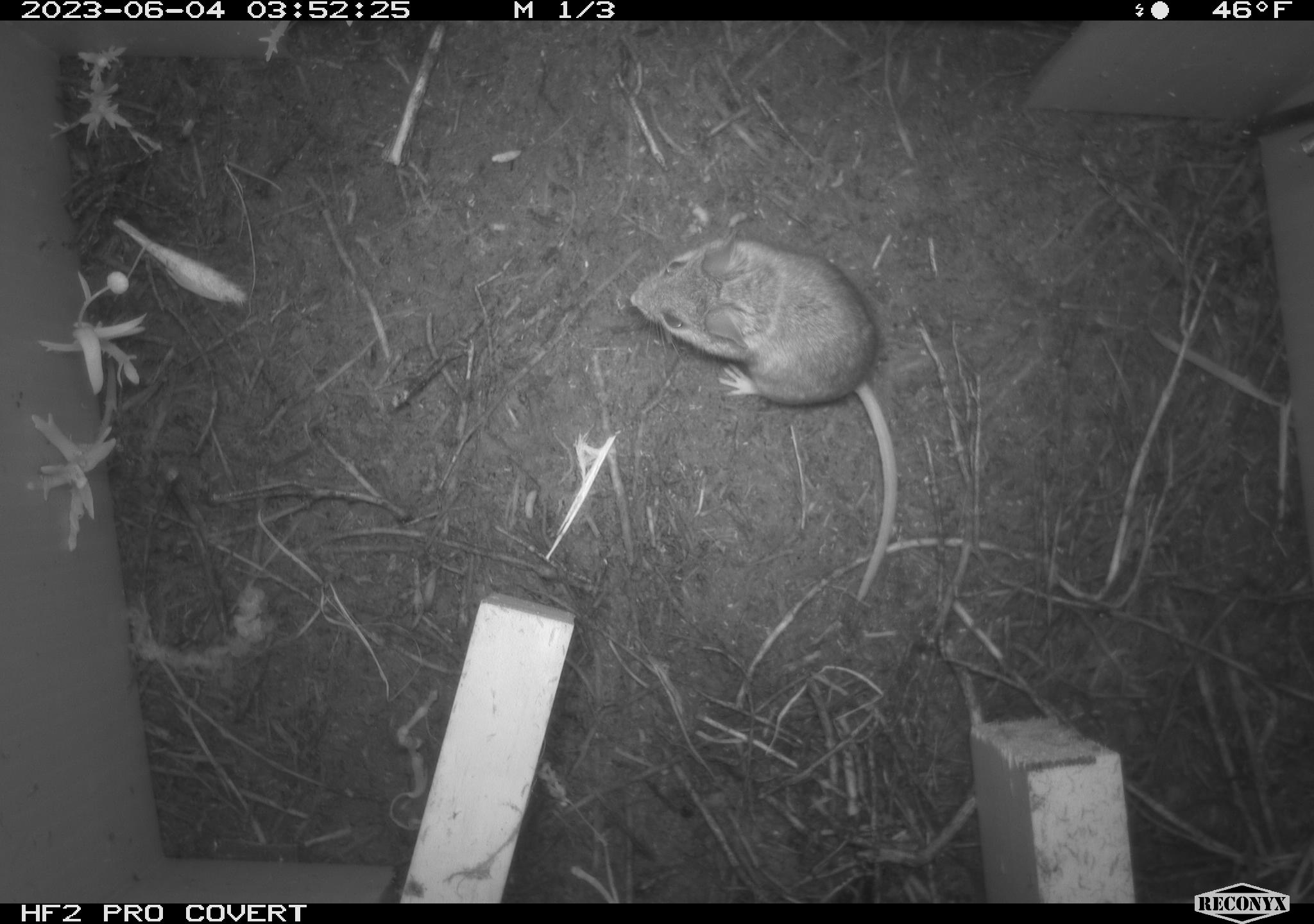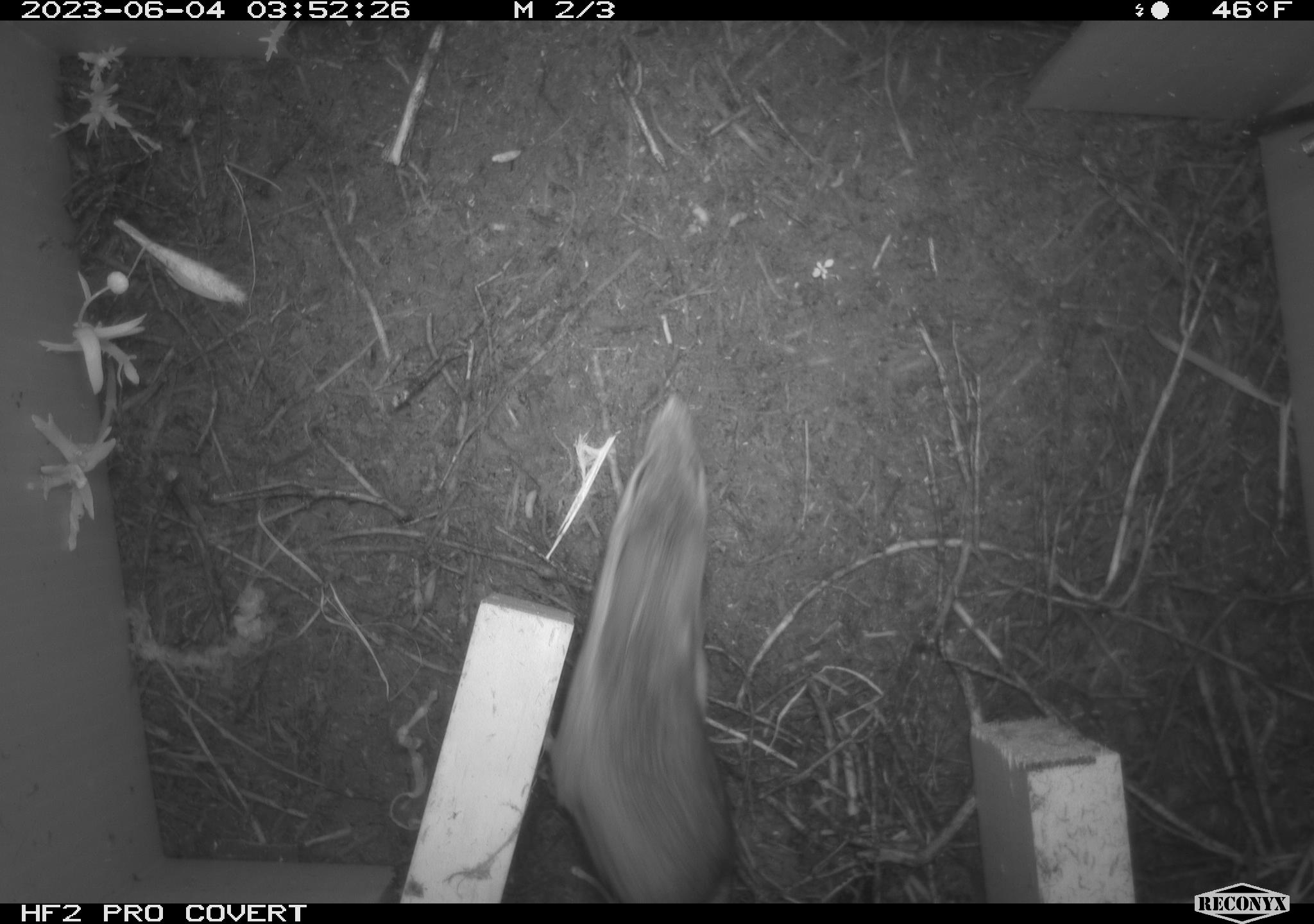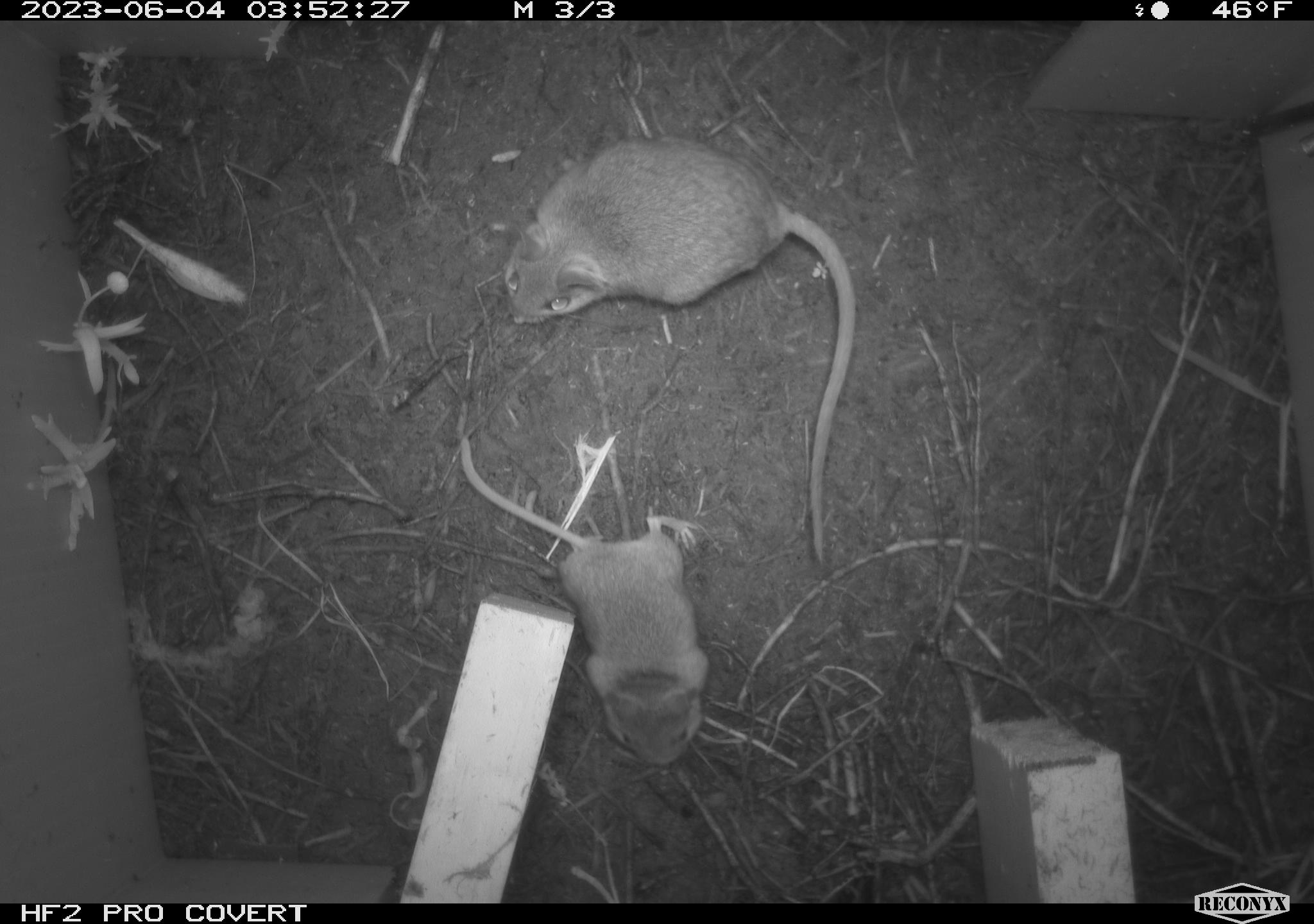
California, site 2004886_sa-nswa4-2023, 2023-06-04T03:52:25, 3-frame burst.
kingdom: Animalia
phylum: Chordata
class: Mammalia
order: Rodentia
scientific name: Rodentia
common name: mouse species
Mouse species (Rodentia).